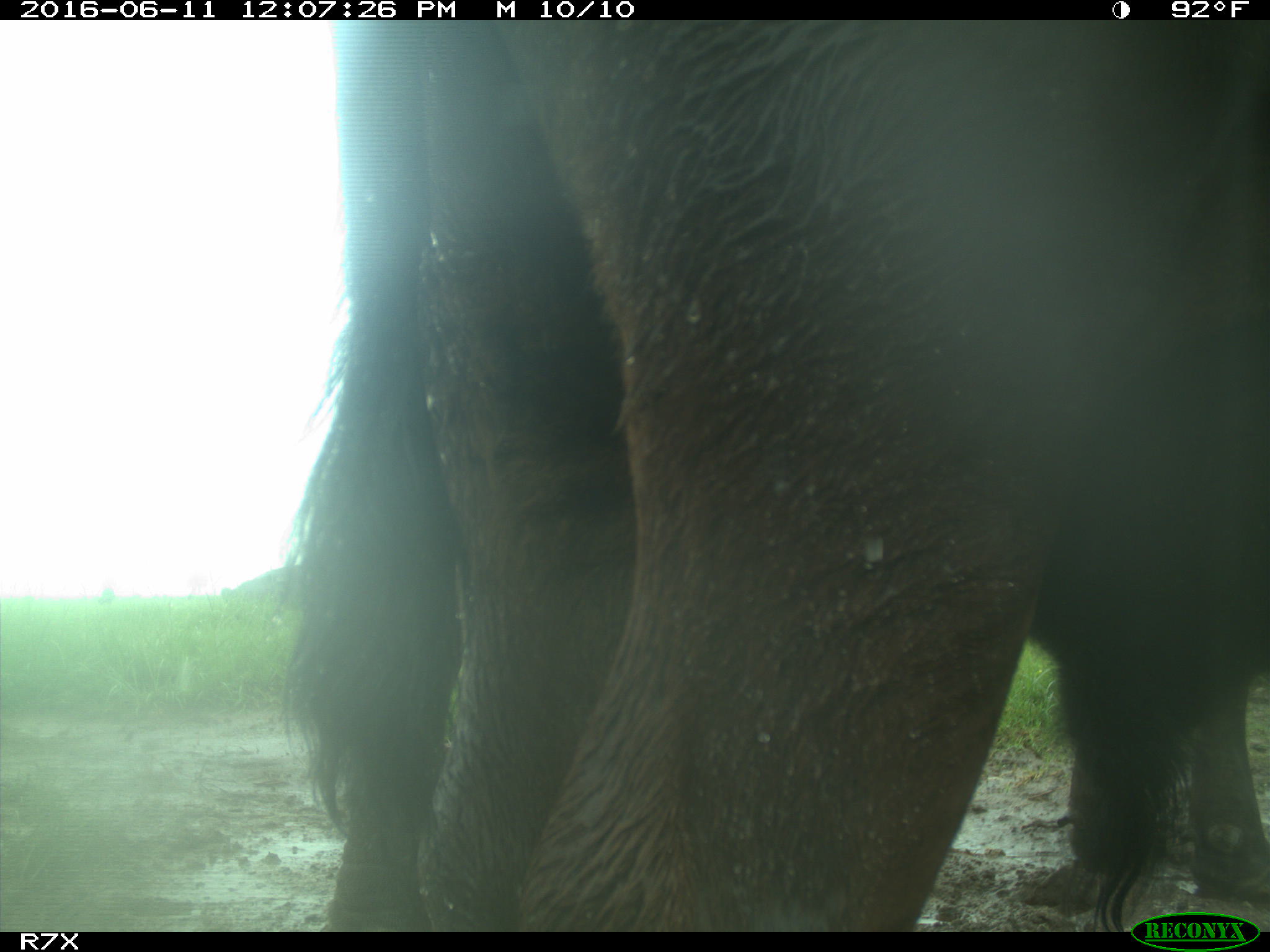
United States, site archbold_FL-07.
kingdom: Animalia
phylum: Chordata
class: Mammalia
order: Artiodactyla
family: Bovidae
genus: Bos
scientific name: Bos taurus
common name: domestic cow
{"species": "Bos taurus (domestic cow)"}